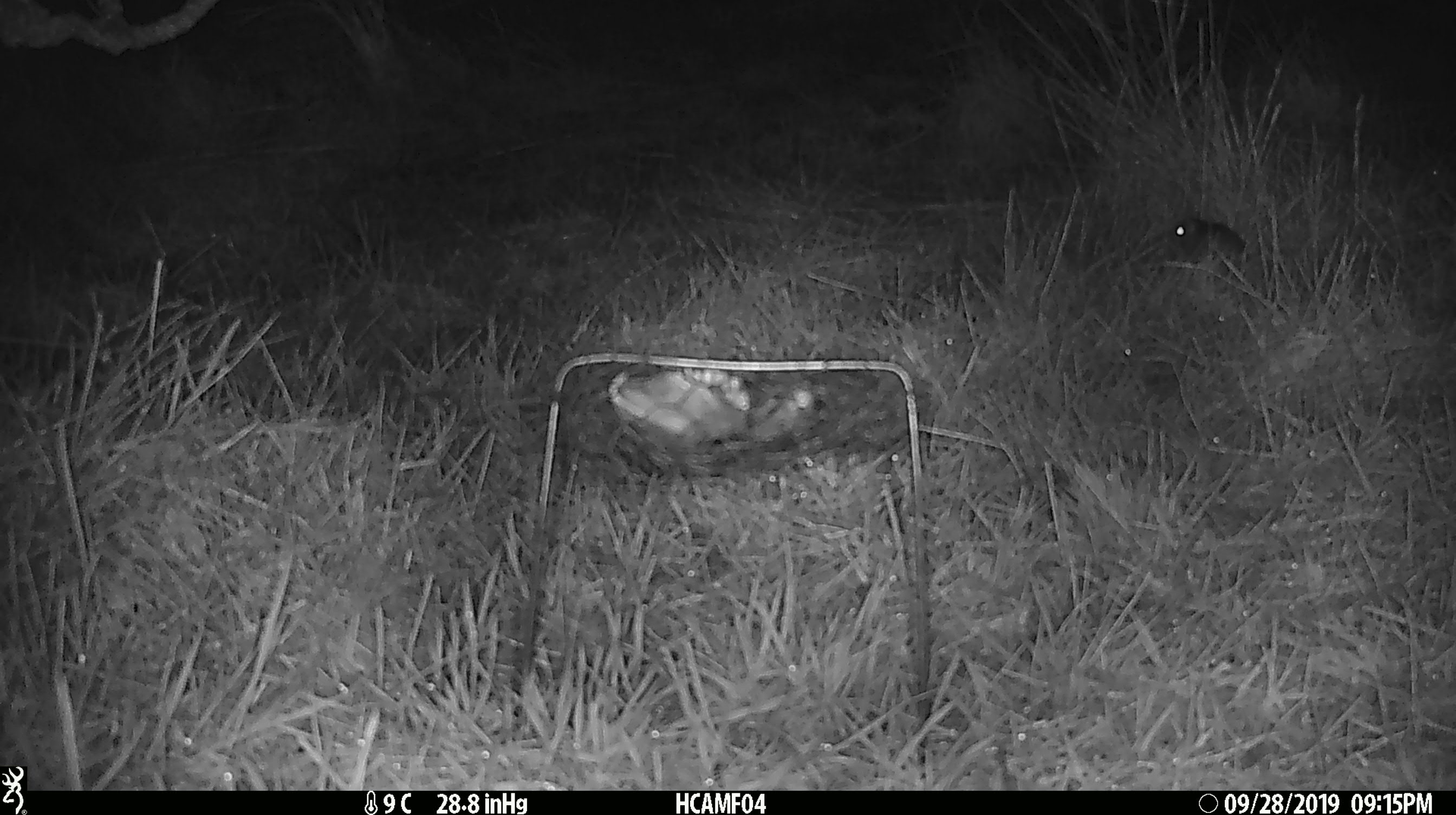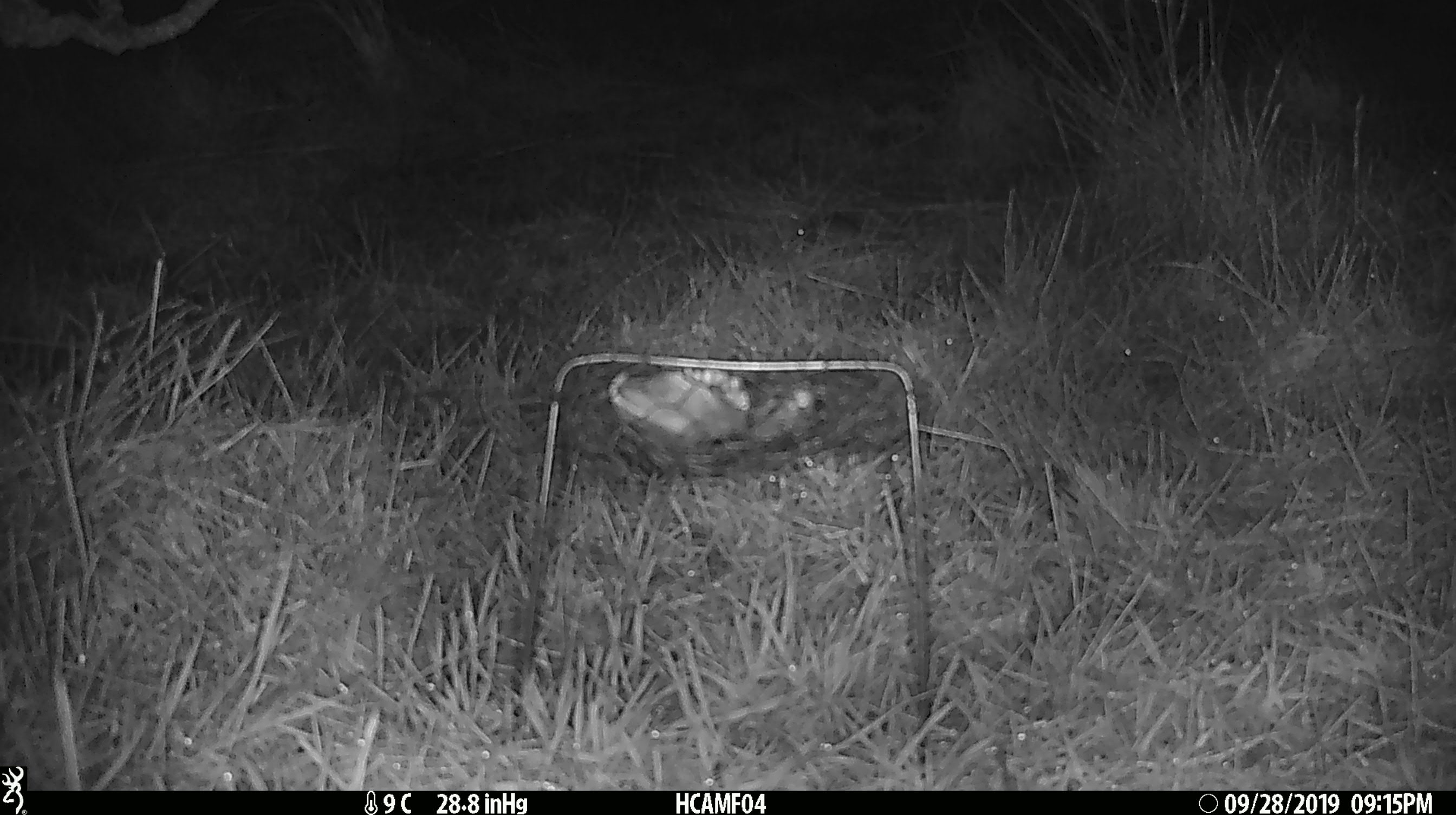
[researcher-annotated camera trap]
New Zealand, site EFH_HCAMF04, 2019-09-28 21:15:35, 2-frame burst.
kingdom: Animalia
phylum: Chordata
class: Mammalia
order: Rodentia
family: Muridae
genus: Mus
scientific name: Mus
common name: mouse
Mouse (Mus).